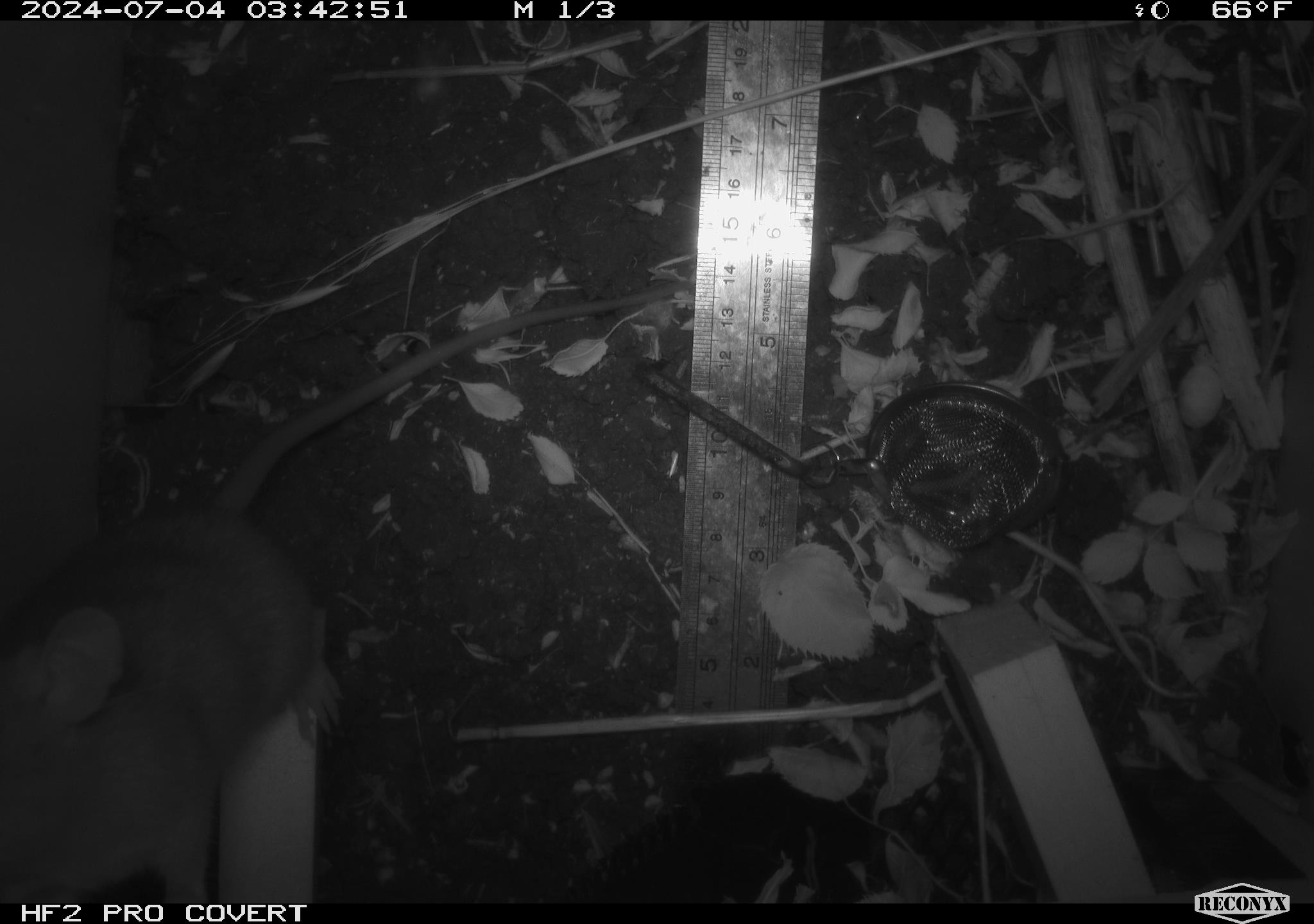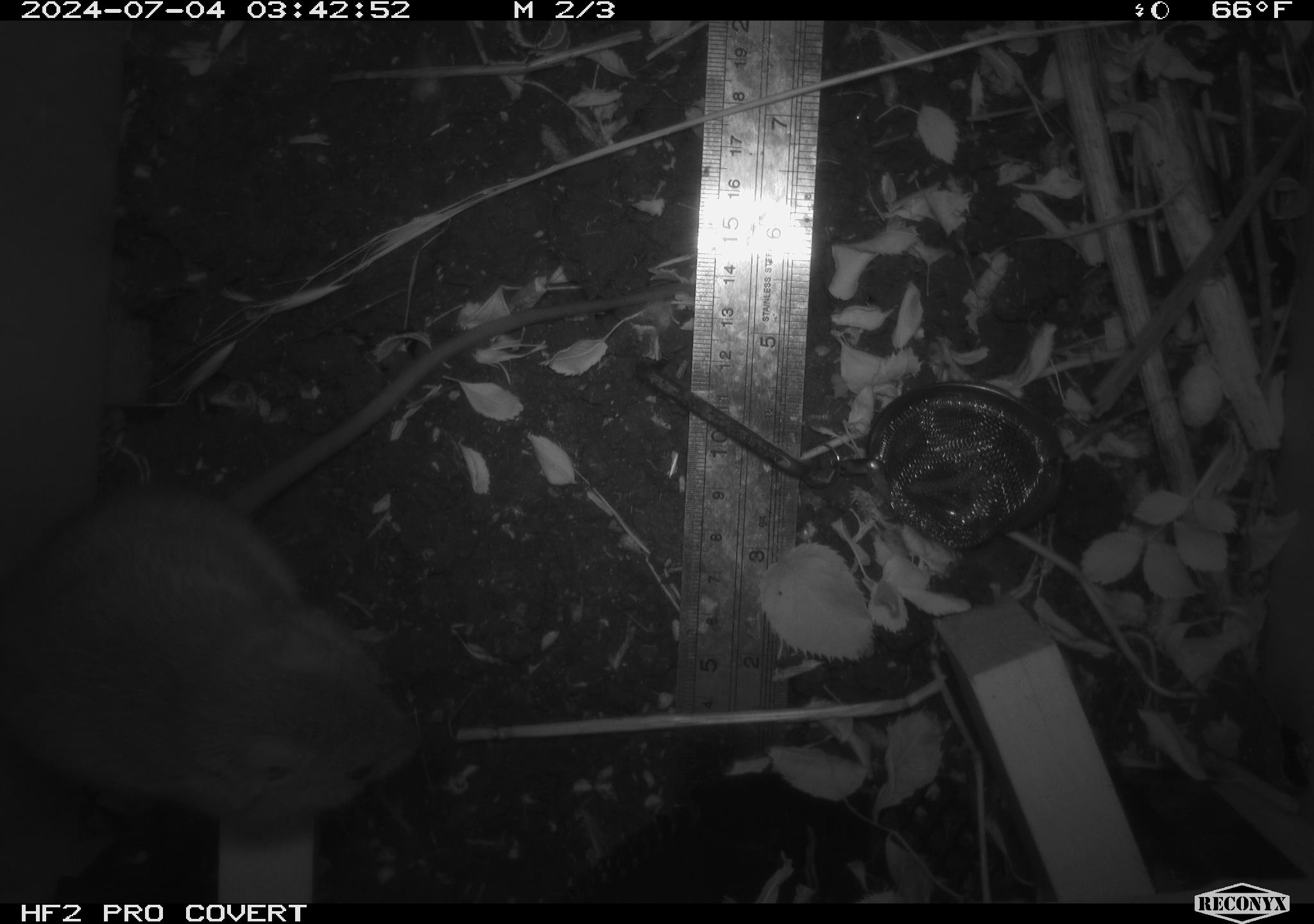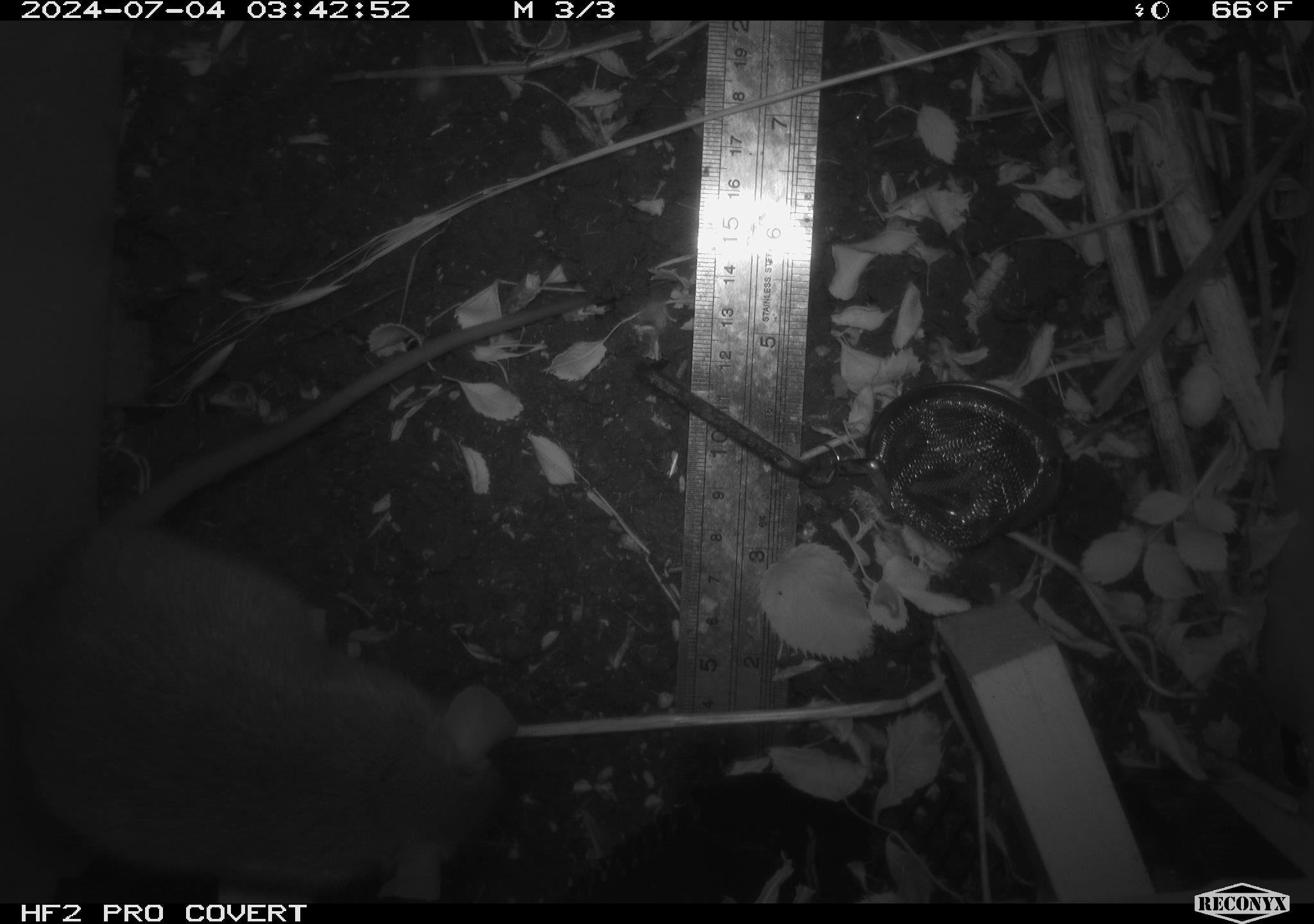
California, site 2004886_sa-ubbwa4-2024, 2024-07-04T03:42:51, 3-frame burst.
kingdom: Animalia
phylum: Chordata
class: Mammalia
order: Rodentia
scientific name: Rodentia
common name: woodrat or rat or mouse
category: woodrat or rat or mouse species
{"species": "woodrat or rat or mouse species (woodrat or rat or mouse) (Rodentia)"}